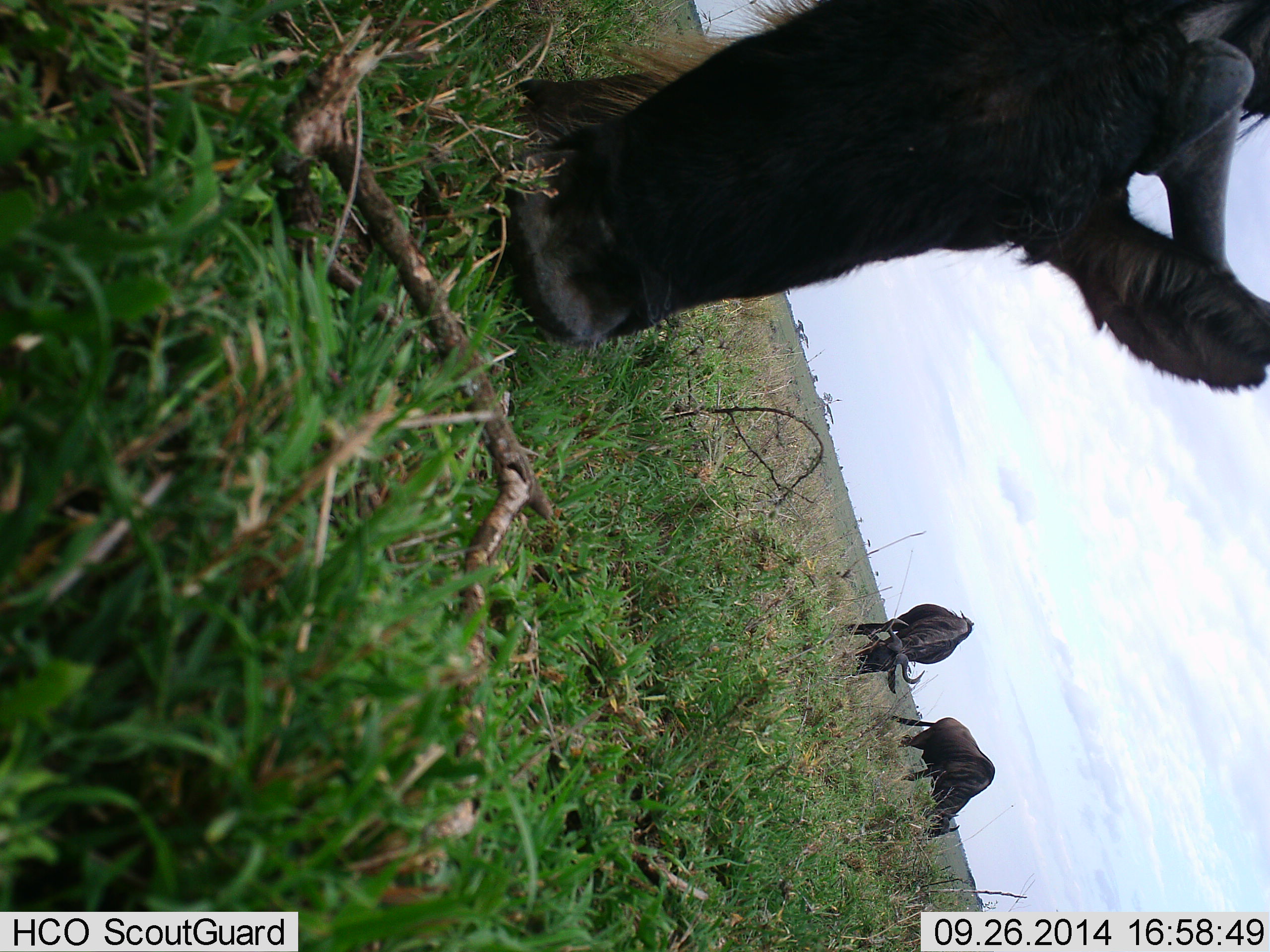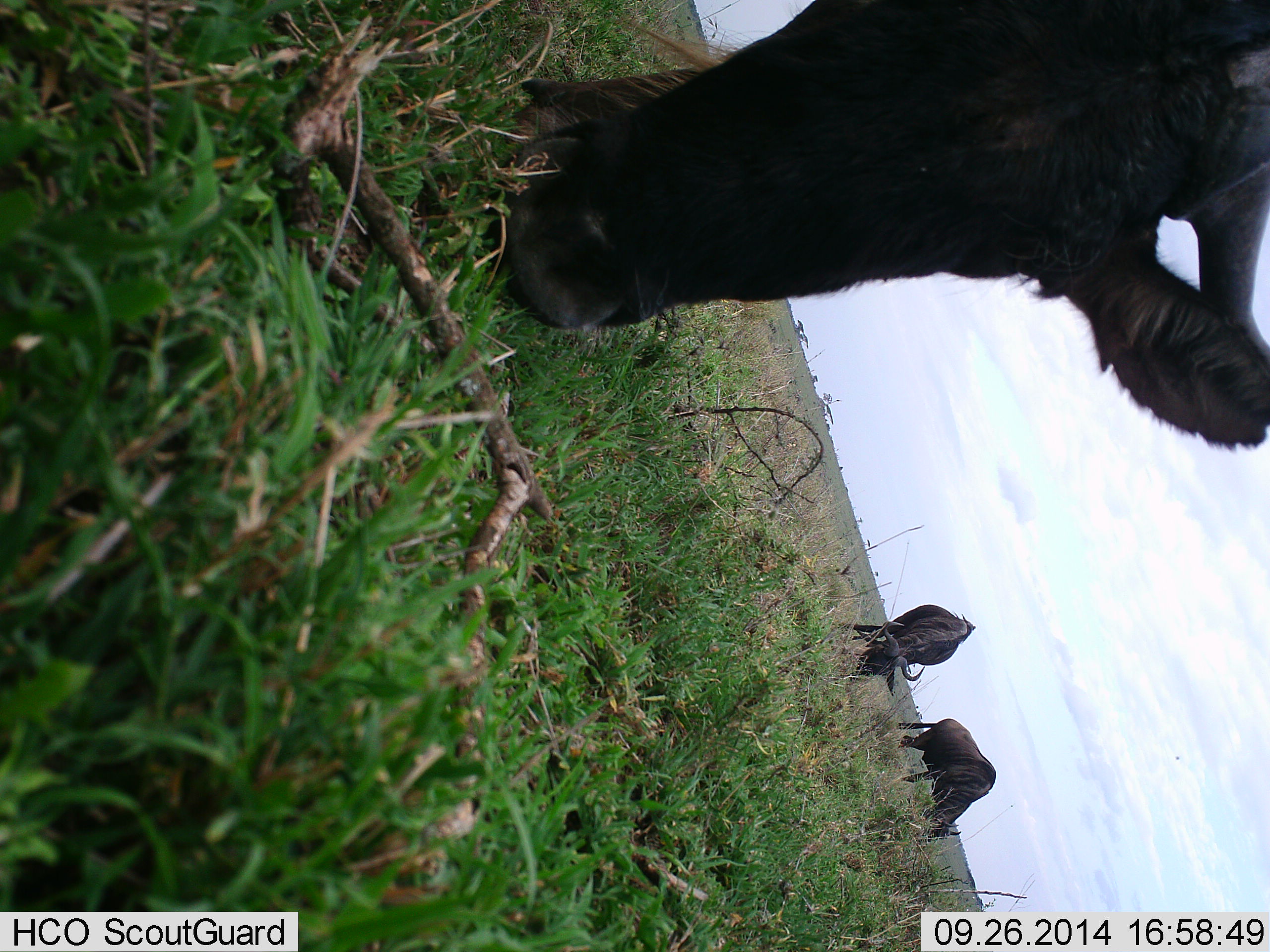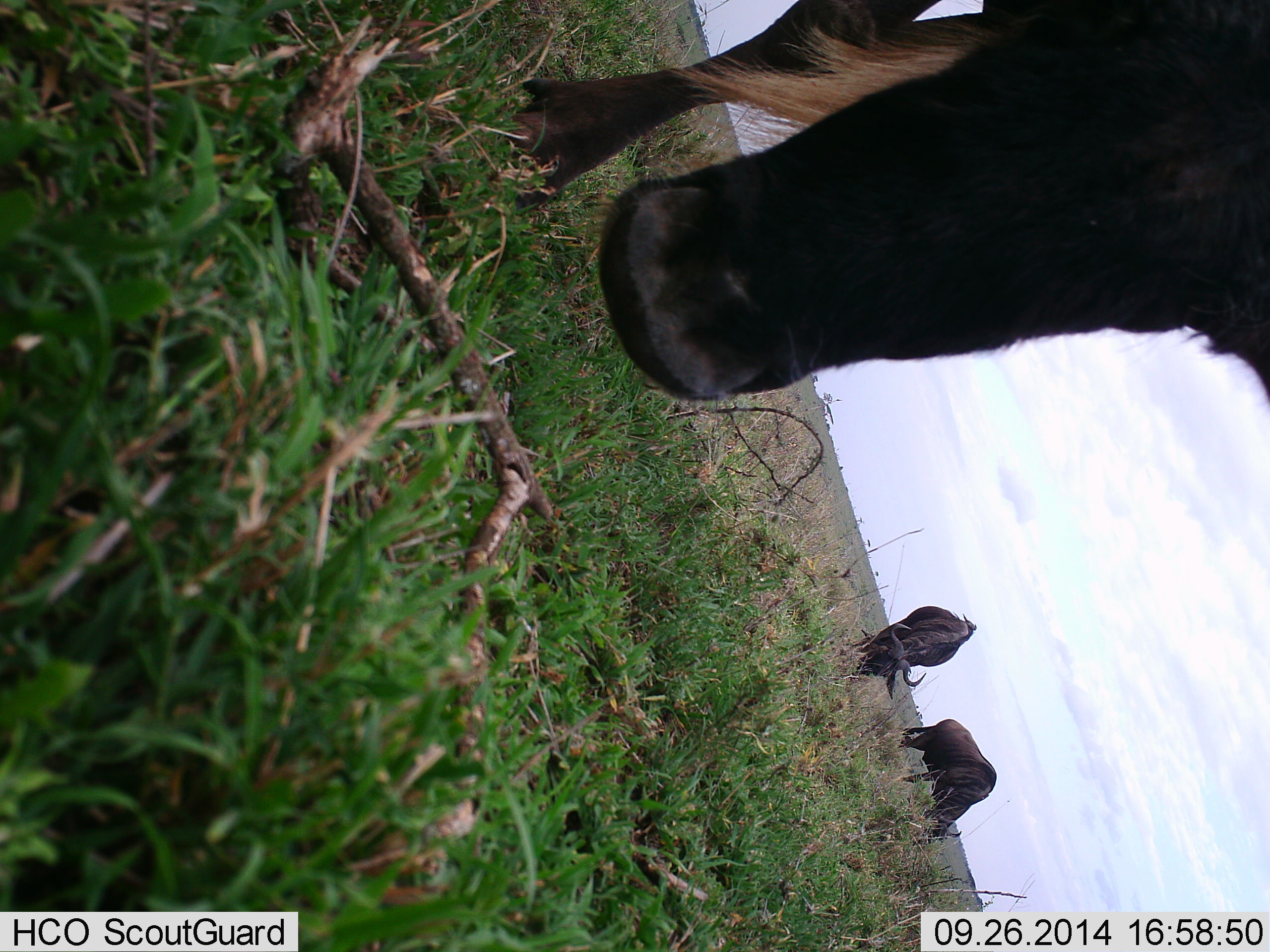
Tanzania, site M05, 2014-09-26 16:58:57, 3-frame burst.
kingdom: Animalia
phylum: Chordata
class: Mammalia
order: Artiodactyla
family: Bovidae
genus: Connochaetes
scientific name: Connochaetes taurinus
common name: blue wildebeest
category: wildebeest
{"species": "wildebeest (blue wildebeest) (Connochaetes taurinus)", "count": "3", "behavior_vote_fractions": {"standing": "0%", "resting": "0%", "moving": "0%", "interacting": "0%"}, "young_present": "0%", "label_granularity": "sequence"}